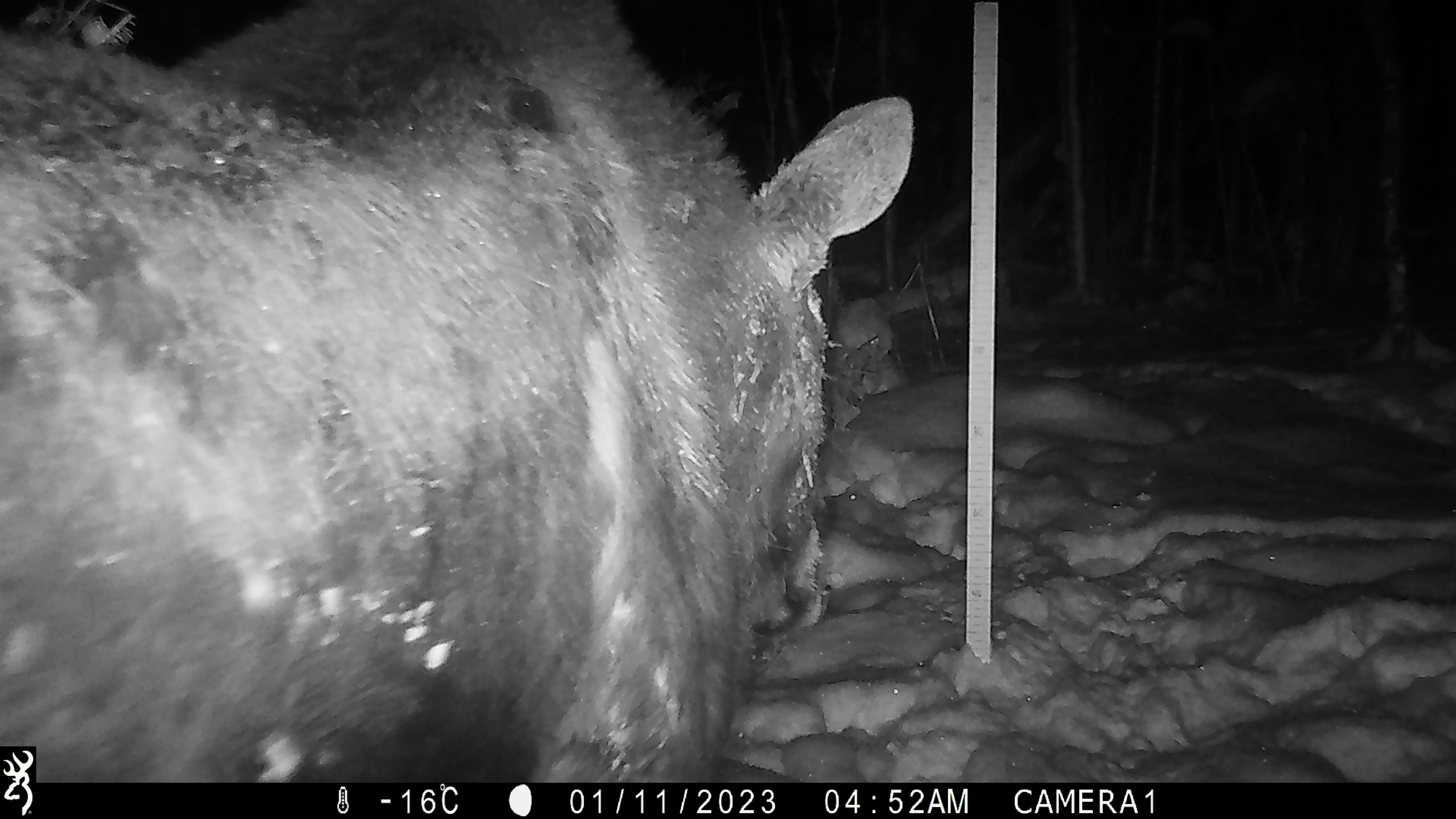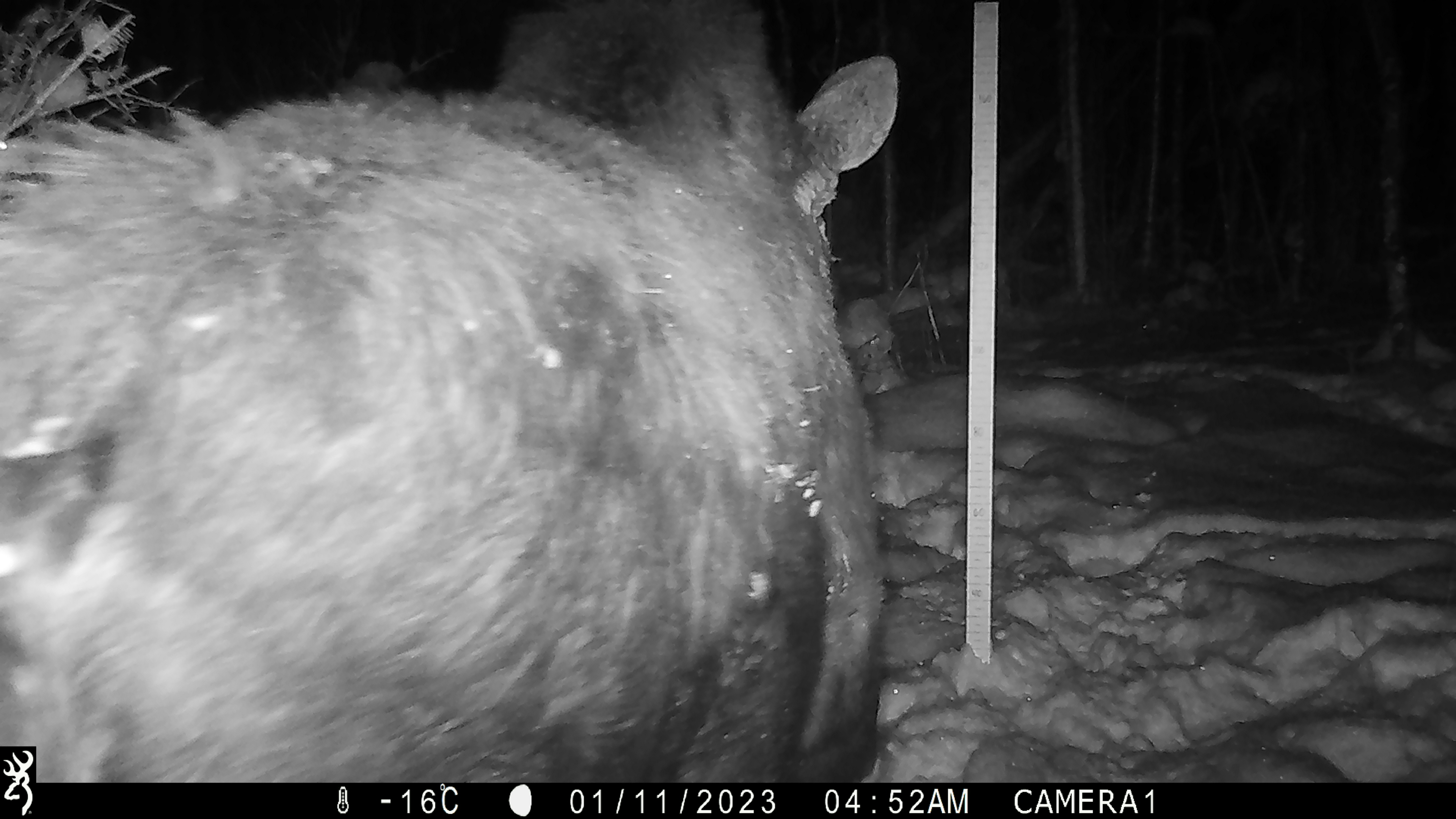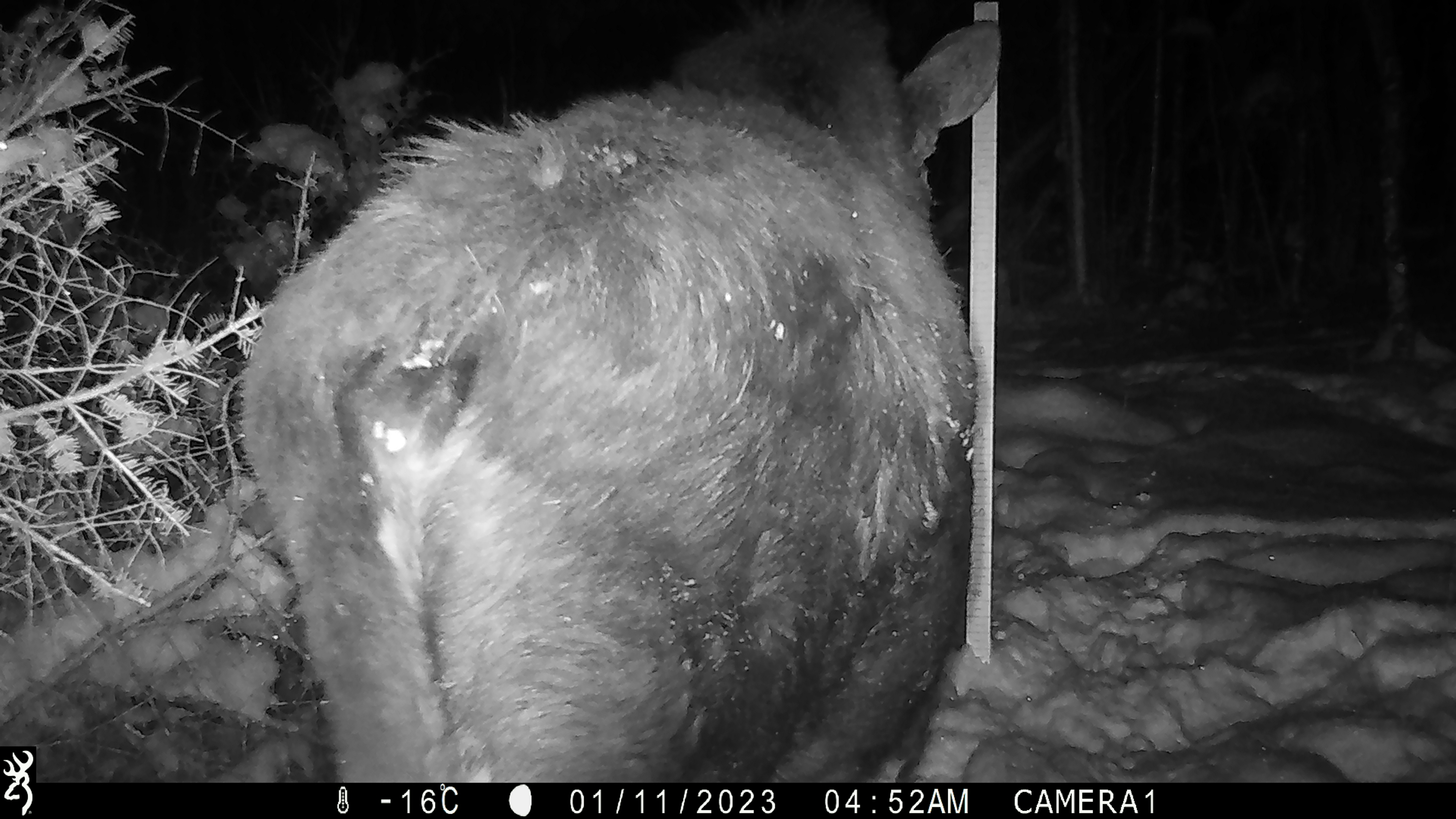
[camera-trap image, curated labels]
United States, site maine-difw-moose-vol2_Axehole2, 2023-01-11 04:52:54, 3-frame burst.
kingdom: Animalia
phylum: Chordata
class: Mammalia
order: Artiodactyla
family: Cervidae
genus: Alces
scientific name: Alces alces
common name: moose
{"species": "moose (Alces alces)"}